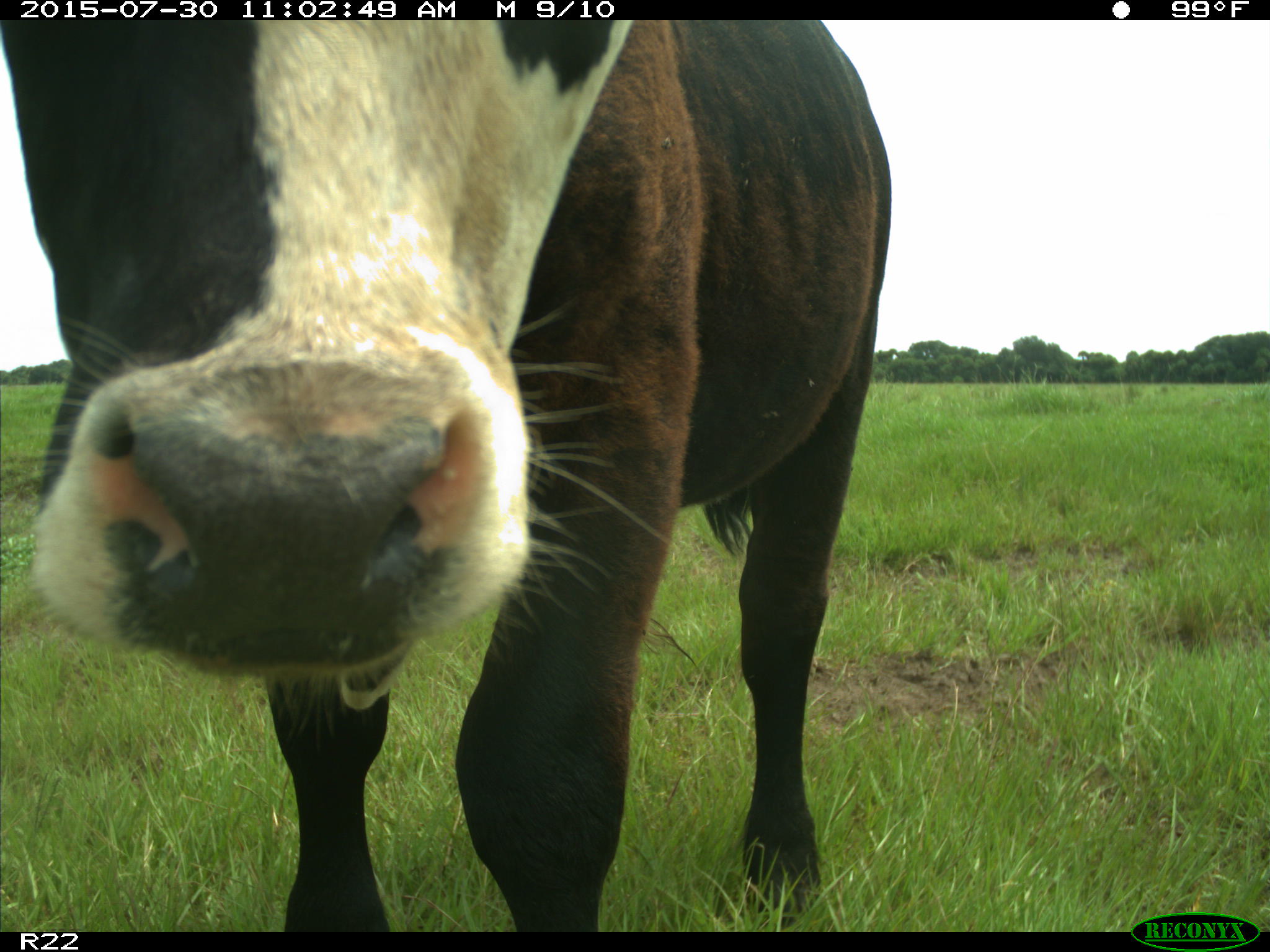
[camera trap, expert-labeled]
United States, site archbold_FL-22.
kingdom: Animalia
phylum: Chordata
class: Mammalia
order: Artiodactyla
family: Bovidae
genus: Bos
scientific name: Bos taurus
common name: domestic cow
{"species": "Bos taurus (domestic cow)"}